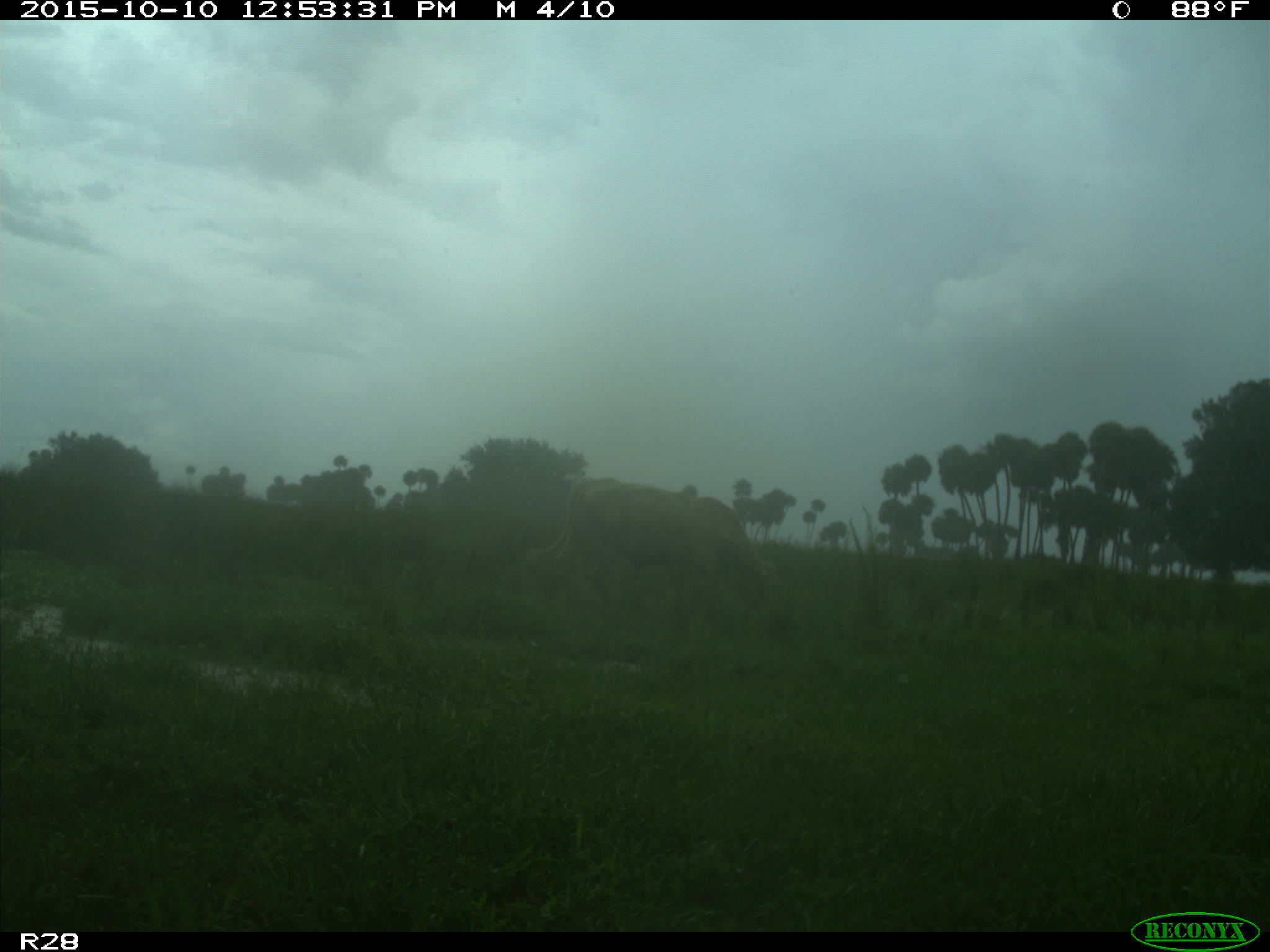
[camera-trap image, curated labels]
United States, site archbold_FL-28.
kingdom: Animalia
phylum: Chordata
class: Mammalia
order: Artiodactyla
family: Bovidae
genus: Bos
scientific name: Bos taurus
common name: domestic cow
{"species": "Bos taurus (domestic cow)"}